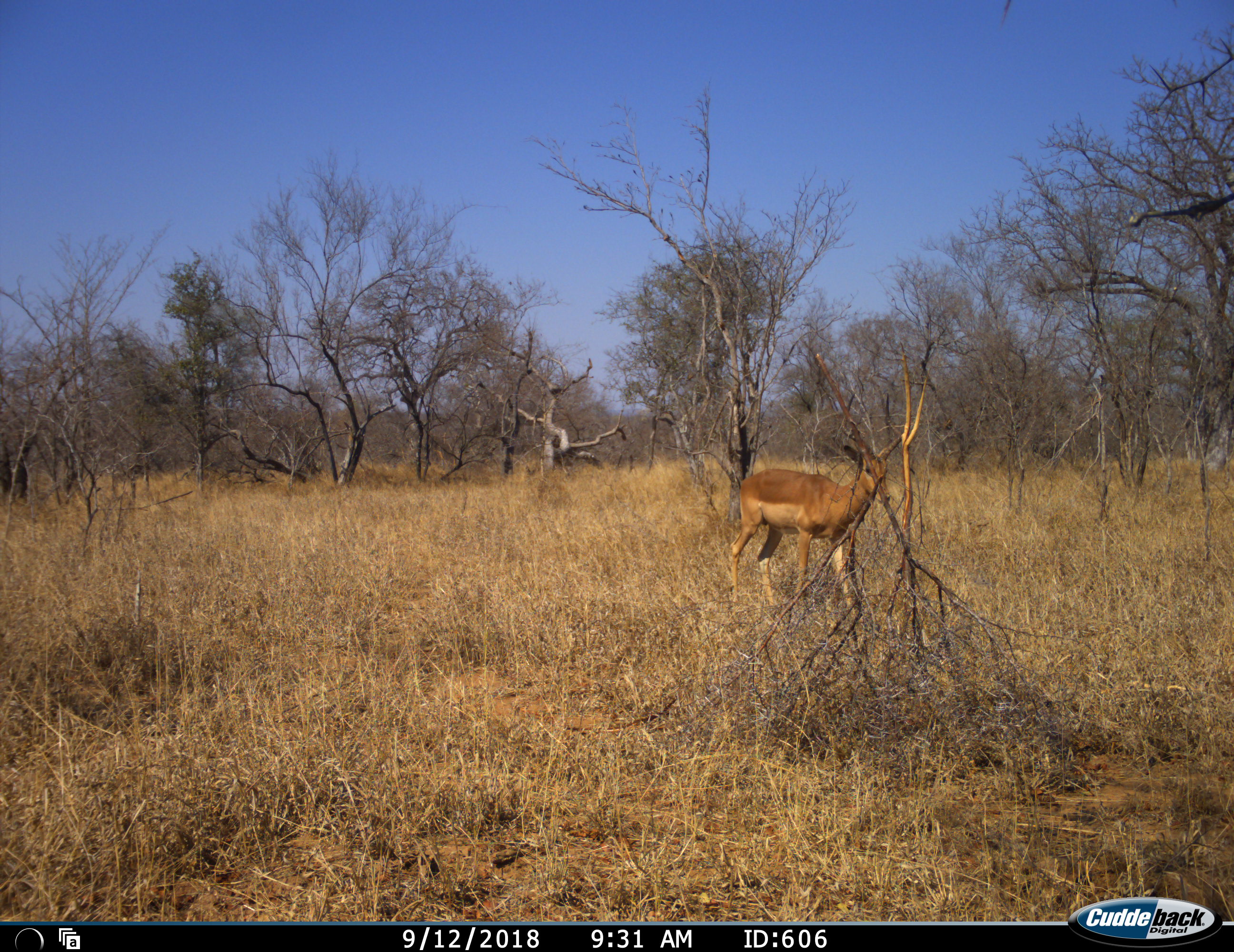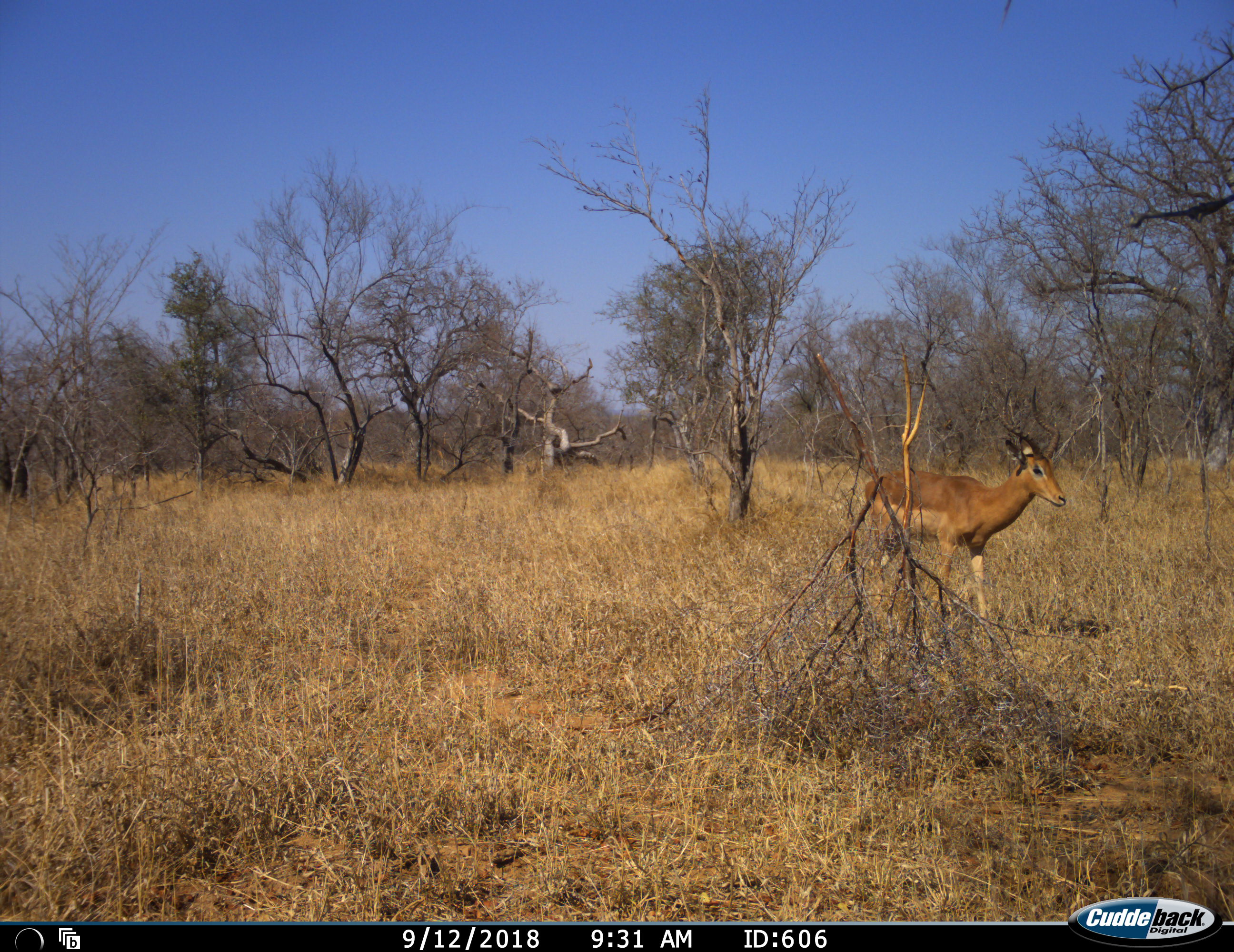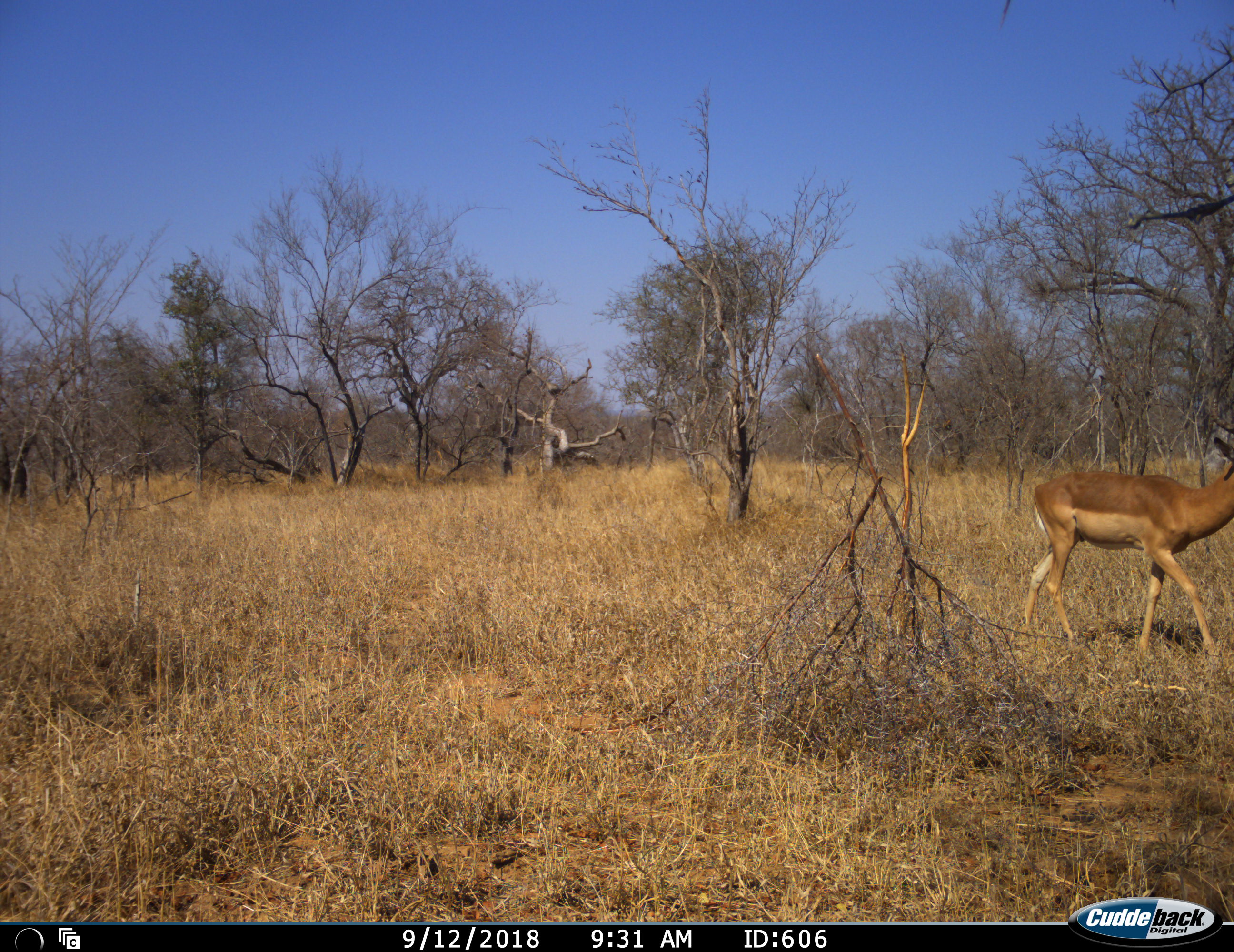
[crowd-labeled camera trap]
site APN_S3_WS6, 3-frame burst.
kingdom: Animalia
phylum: Chordata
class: Mammalia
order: Artiodactyla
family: Bovidae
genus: Aepyceros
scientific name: Aepyceros melampus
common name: impala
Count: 1.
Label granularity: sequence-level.